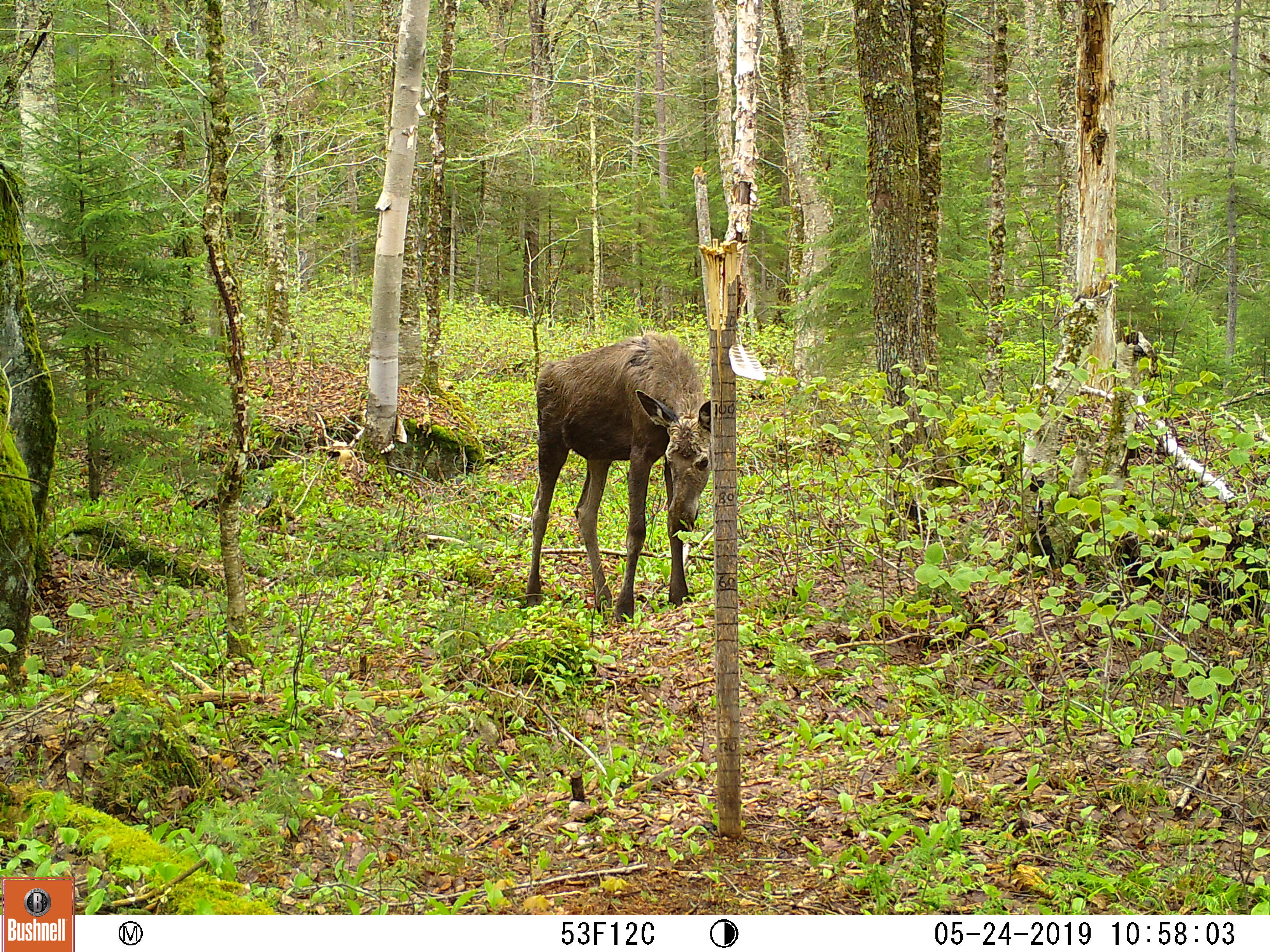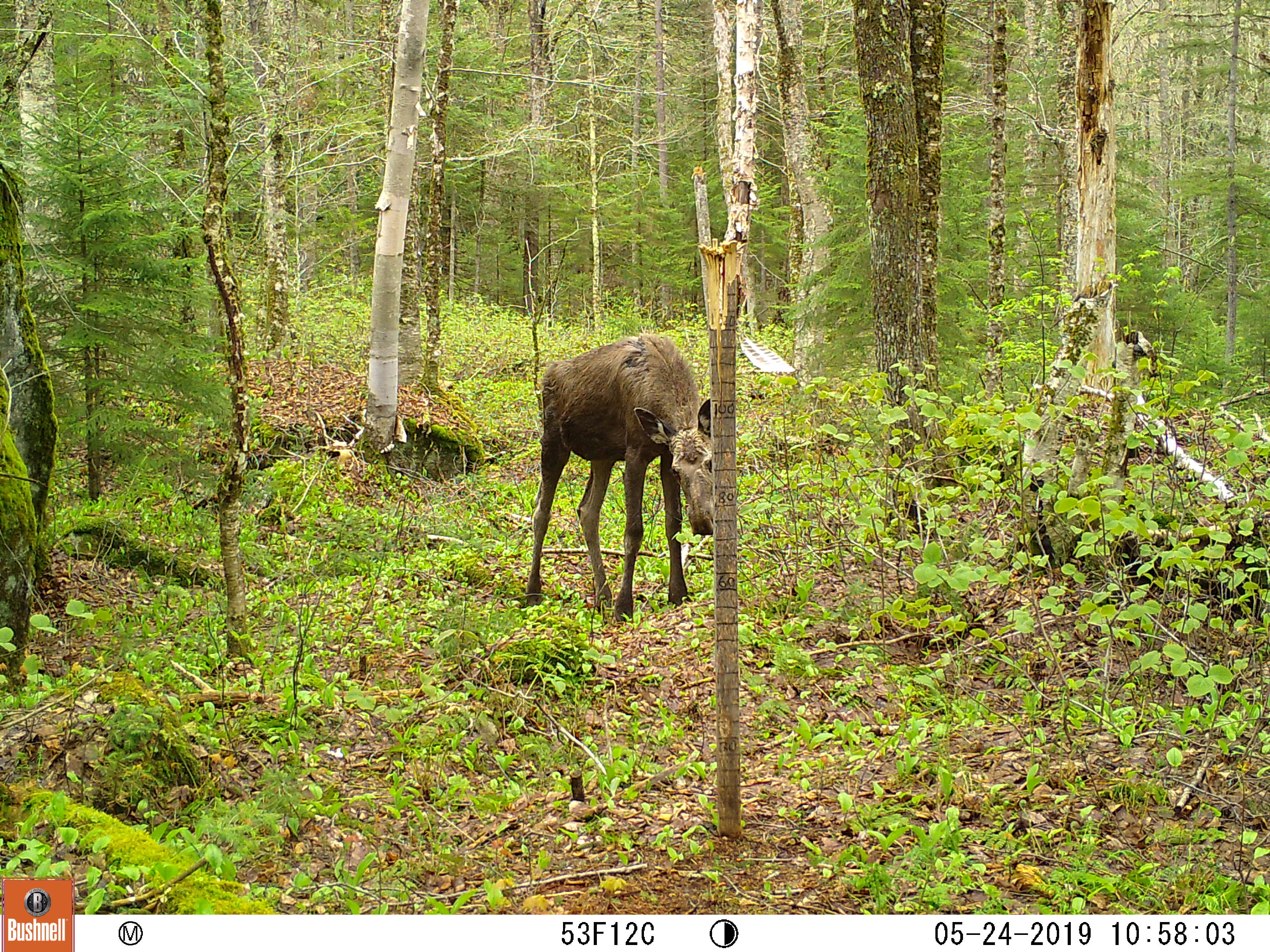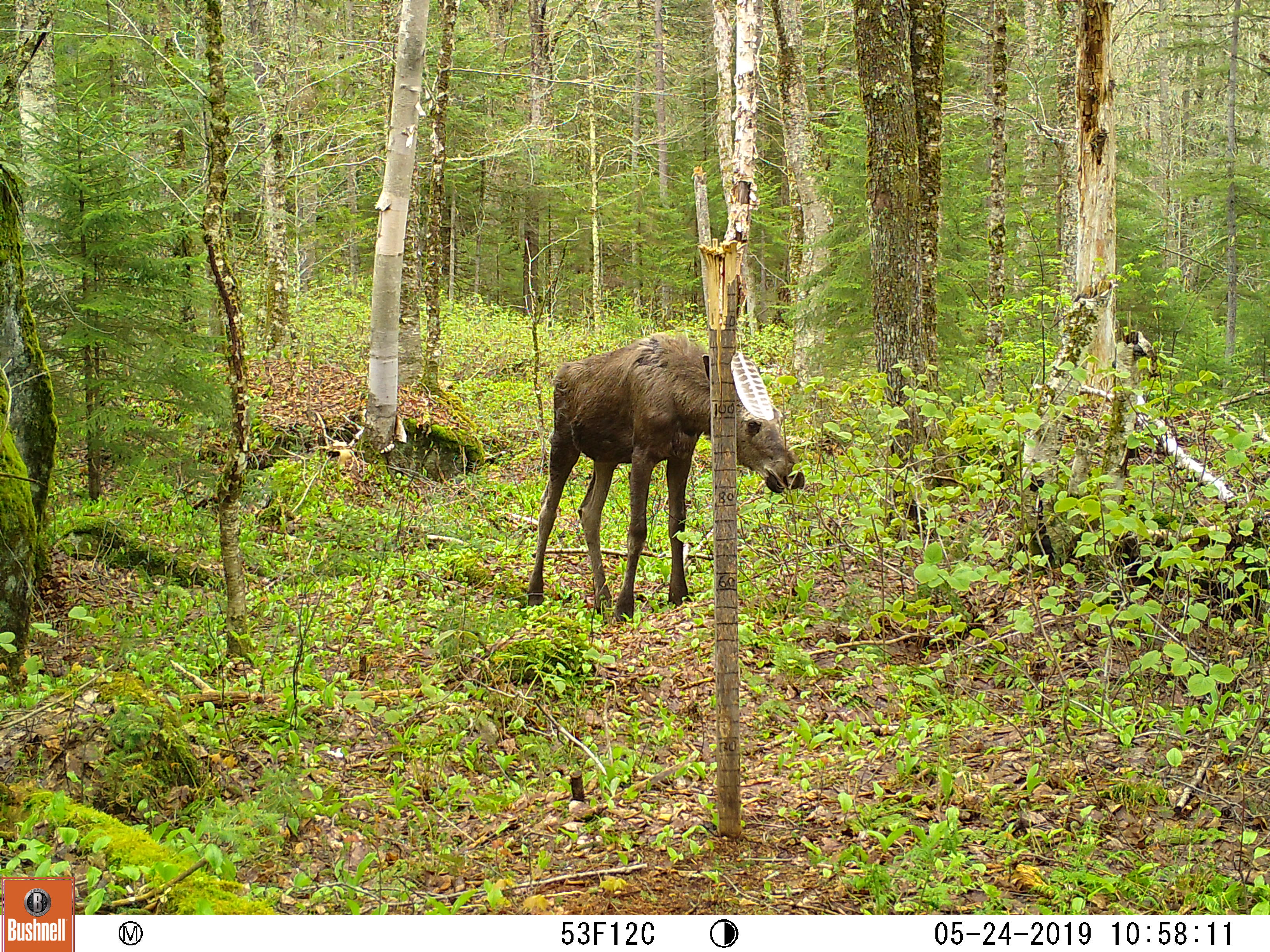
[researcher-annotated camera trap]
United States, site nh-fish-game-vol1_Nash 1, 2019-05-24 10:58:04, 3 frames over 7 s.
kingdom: Animalia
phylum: Chordata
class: Mammalia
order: Artiodactyla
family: Cervidae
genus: Alces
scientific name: Alces alces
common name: moose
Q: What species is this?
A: Moose (Alces alces).